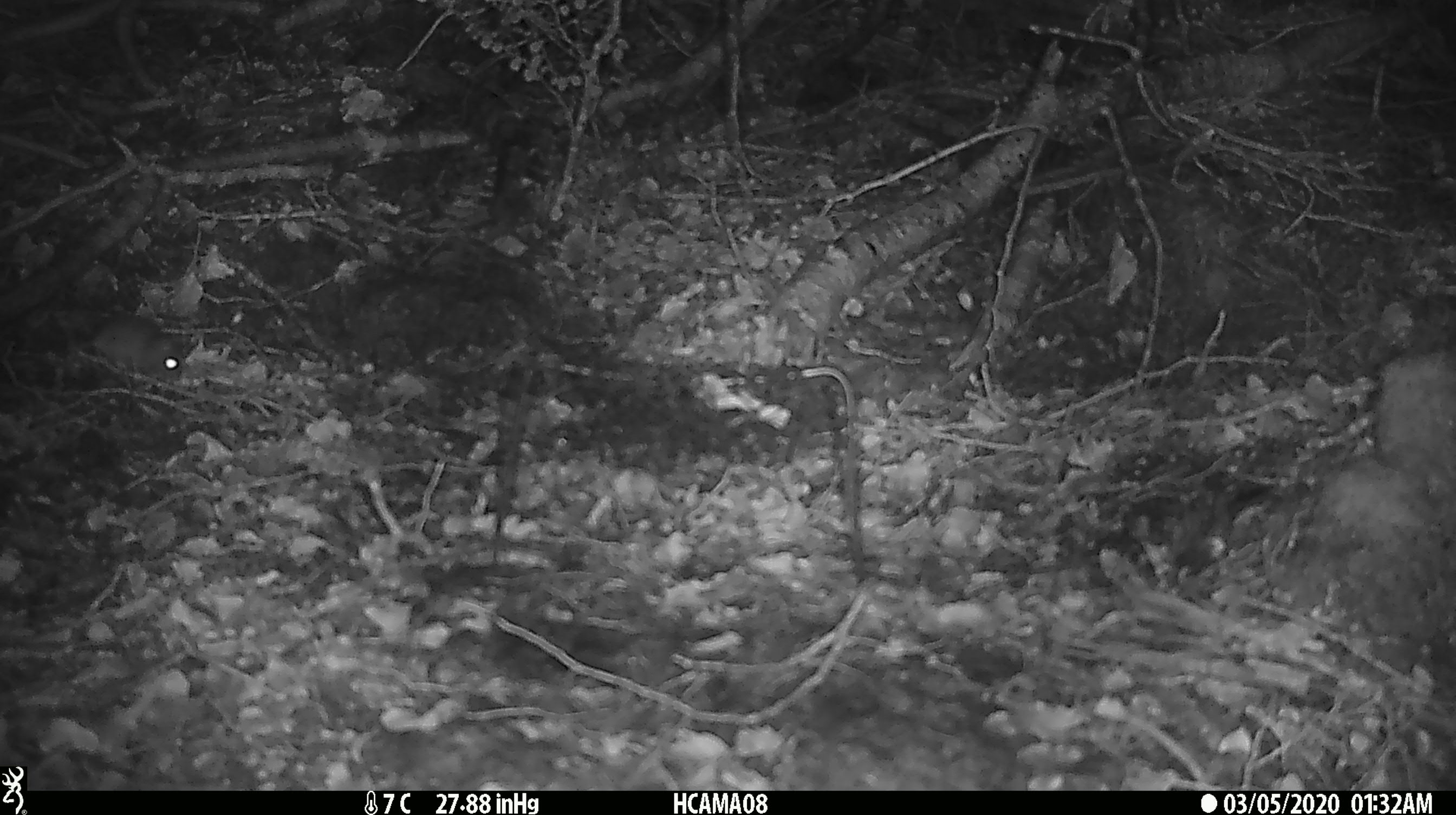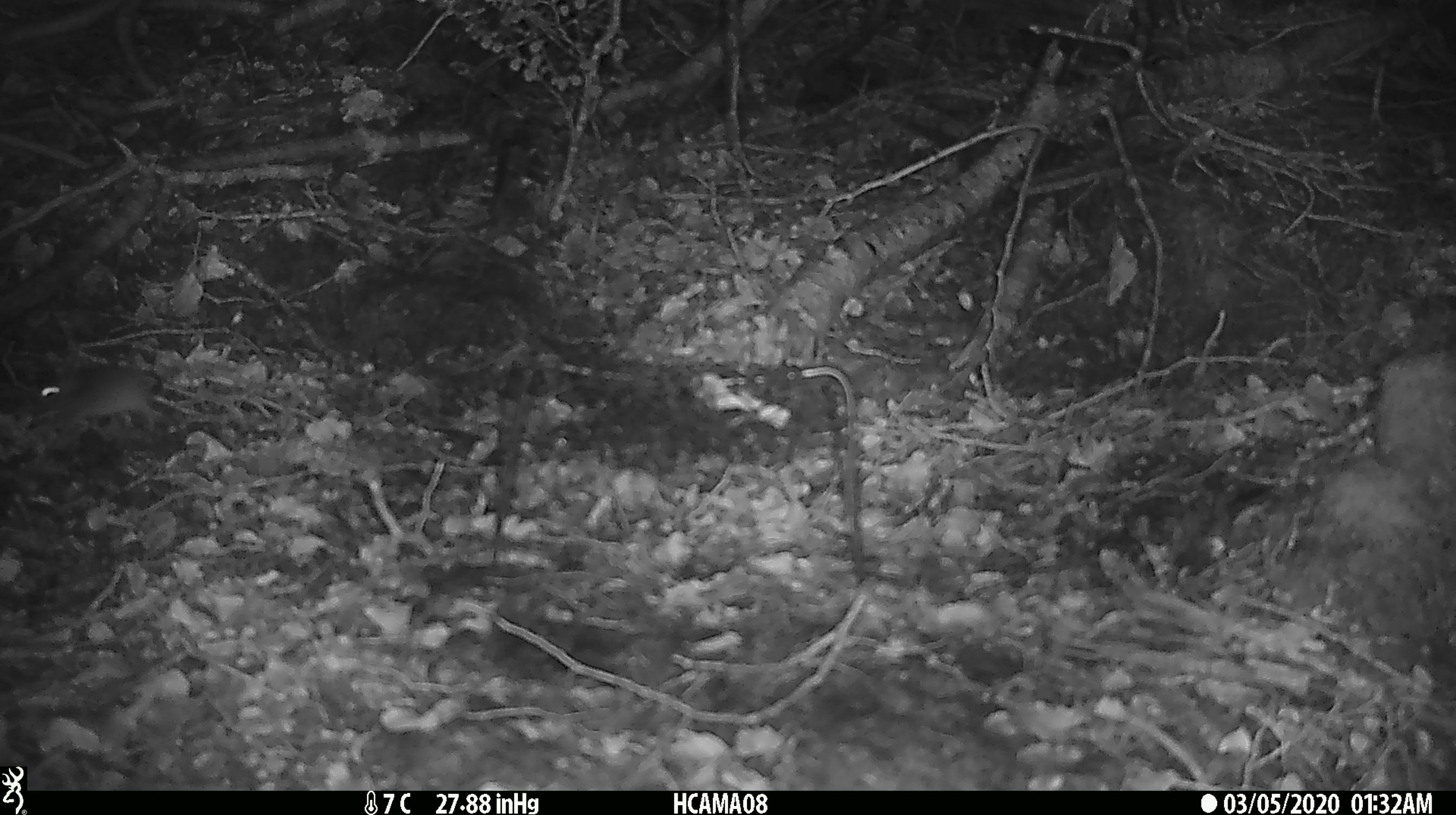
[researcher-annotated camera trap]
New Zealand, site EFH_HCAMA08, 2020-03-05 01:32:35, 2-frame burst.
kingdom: Animalia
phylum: Chordata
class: Mammalia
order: Rodentia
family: Muridae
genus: Mus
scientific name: Mus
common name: mouse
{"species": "mouse (Mus)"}